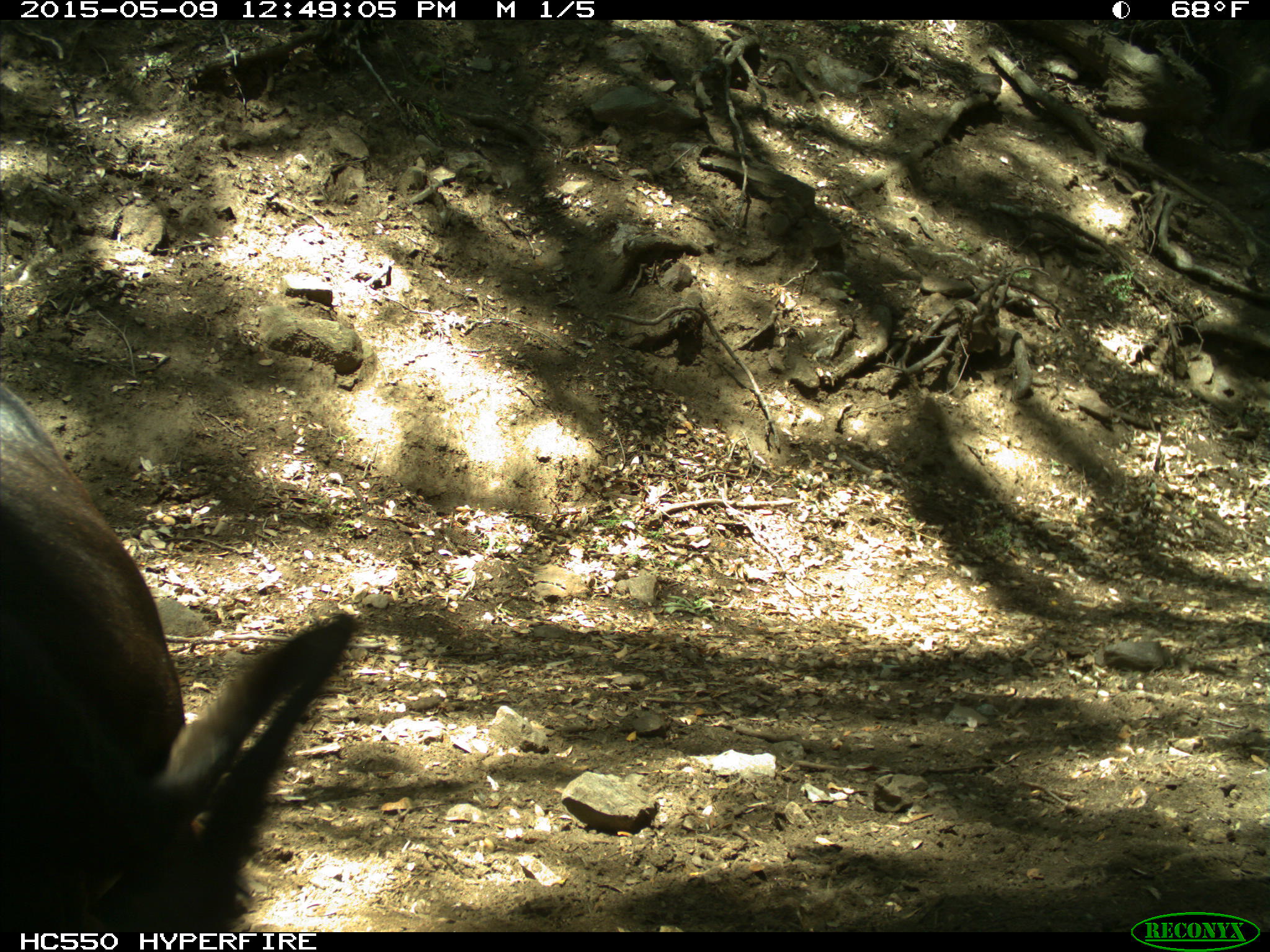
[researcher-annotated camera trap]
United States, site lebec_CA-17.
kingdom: Animalia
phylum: Chordata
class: Mammalia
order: Artiodactyla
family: Bovidae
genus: Bos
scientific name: Bos taurus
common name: domestic cow